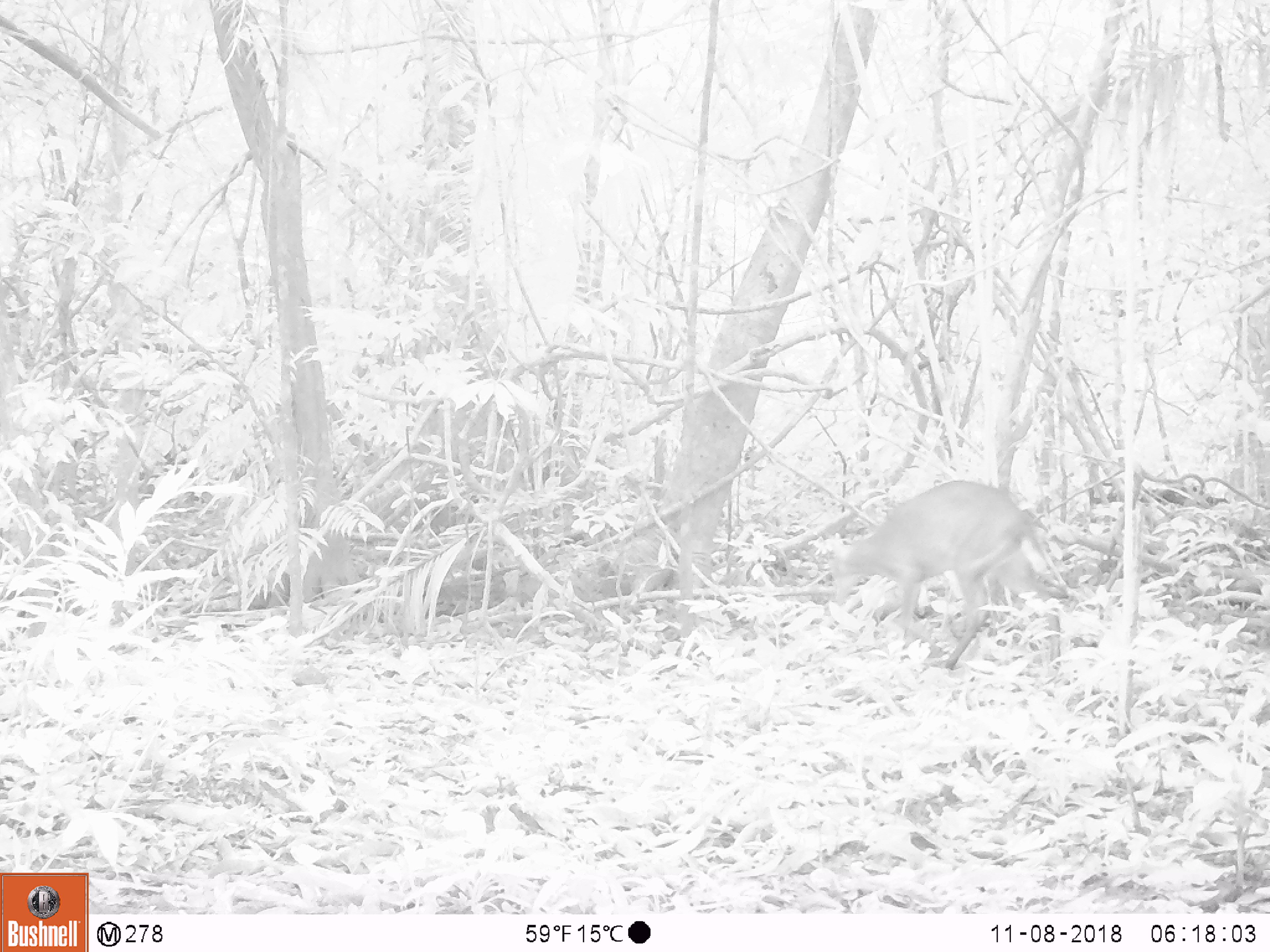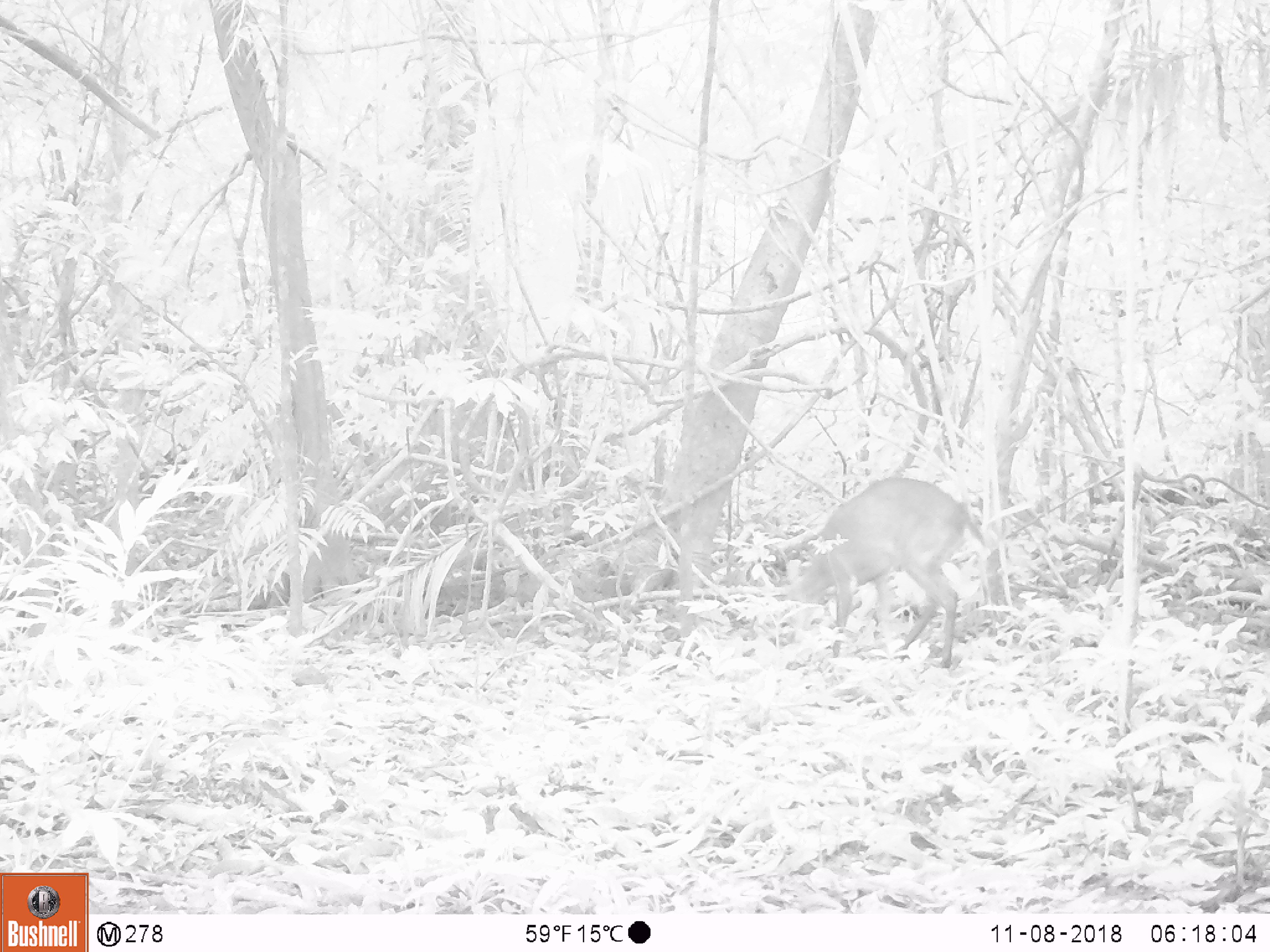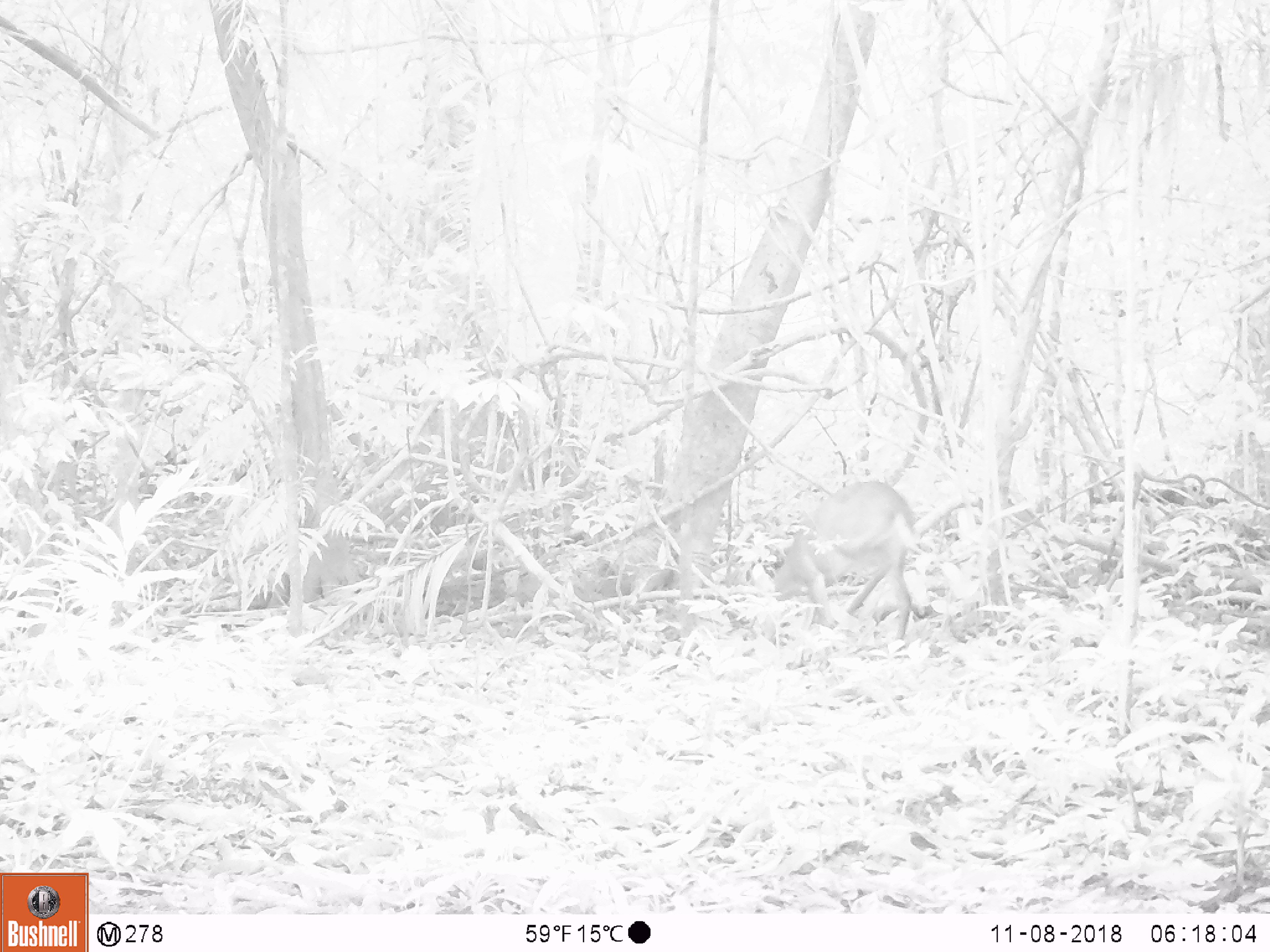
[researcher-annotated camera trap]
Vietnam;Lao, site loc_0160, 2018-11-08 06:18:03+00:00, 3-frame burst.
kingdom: Animalia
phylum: Chordata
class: Mammalia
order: Artiodactyla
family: Cervidae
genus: Muntiacus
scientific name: Muntiacus vuquangensis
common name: large-antlered muntjac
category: large antlered muntjac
Large antlered muntjac (large-antlered muntjac) (Muntiacus vuquangensis). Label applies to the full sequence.